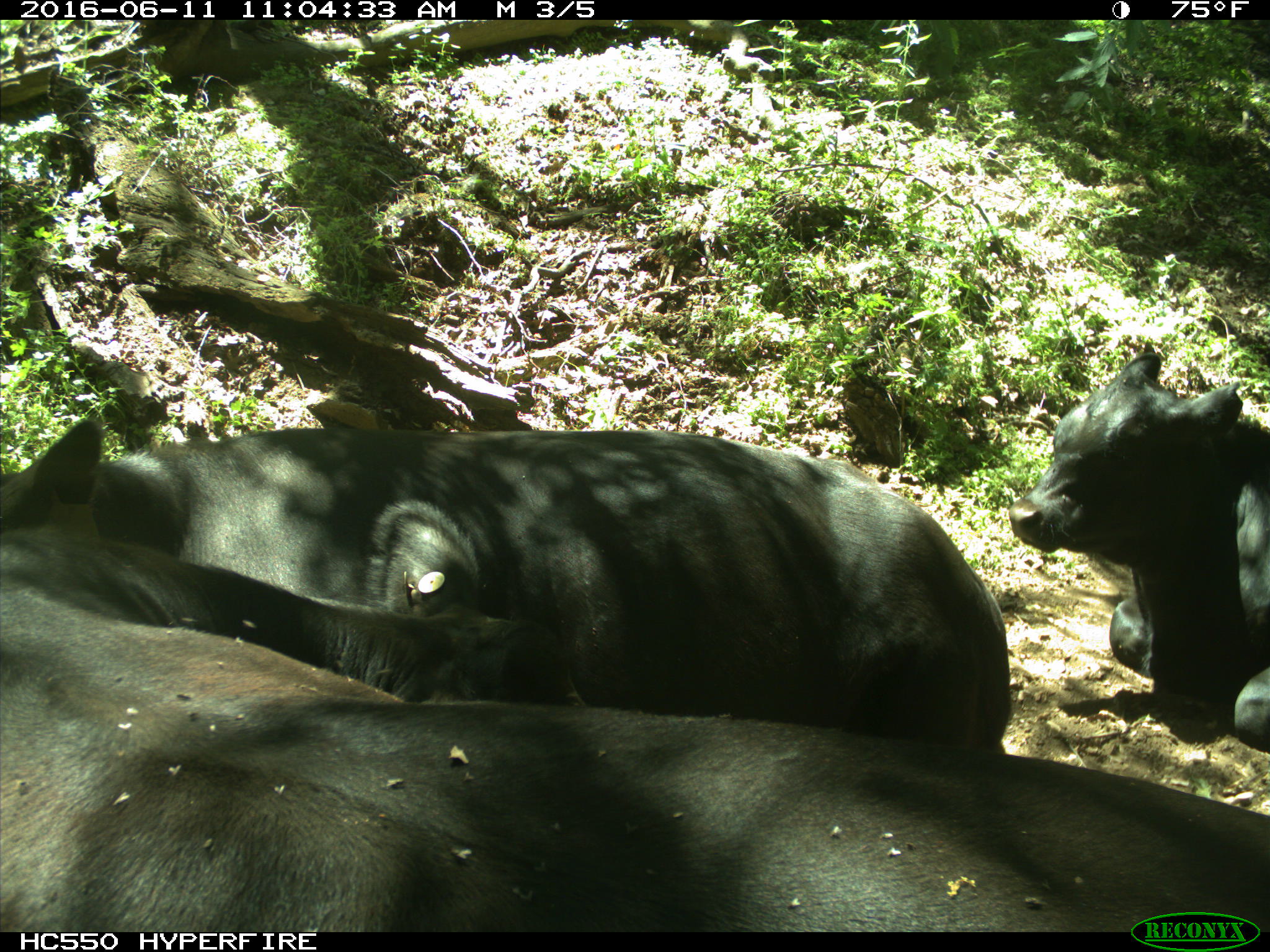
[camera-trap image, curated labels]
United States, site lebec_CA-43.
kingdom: Animalia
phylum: Chordata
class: Mammalia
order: Artiodactyla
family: Bovidae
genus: Bos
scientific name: Bos taurus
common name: domestic cow